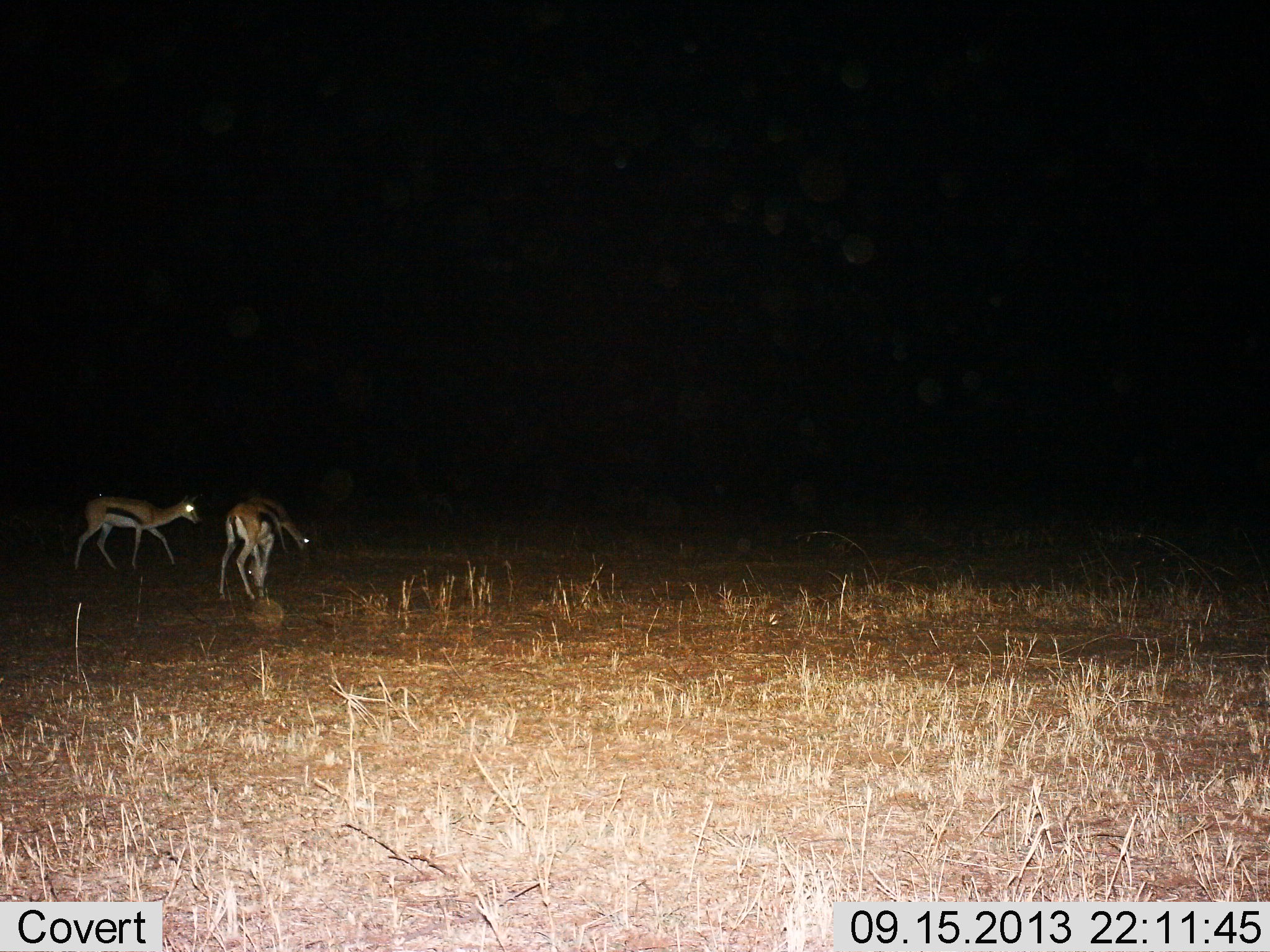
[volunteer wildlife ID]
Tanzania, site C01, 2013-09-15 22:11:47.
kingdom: Animalia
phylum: Chordata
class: Mammalia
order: Artiodactyla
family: Bovidae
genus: Eudorcas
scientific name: Eudorcas thomsonii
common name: thomson's gazelle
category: gazellethomsons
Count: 3.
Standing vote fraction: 45%.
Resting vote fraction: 0%.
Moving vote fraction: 55%.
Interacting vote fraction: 0%.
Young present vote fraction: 0%.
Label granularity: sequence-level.